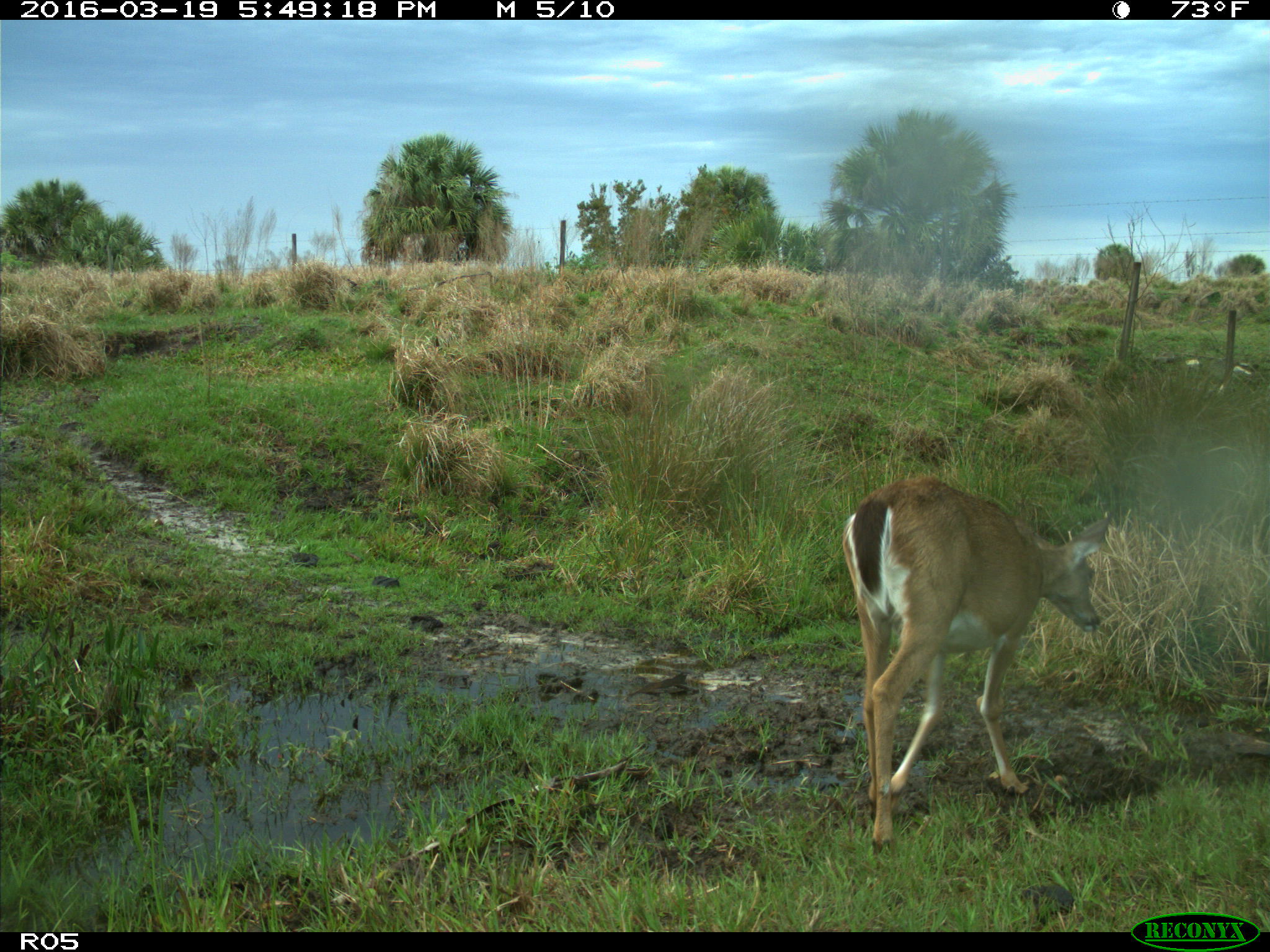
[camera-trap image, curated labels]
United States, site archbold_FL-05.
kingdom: Animalia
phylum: Chordata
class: Mammalia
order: Artiodactyla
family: Cervidae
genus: Odocoileus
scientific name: Odocoileus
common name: deer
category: unidentified deer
Unidentified deer (deer) (Odocoileus).